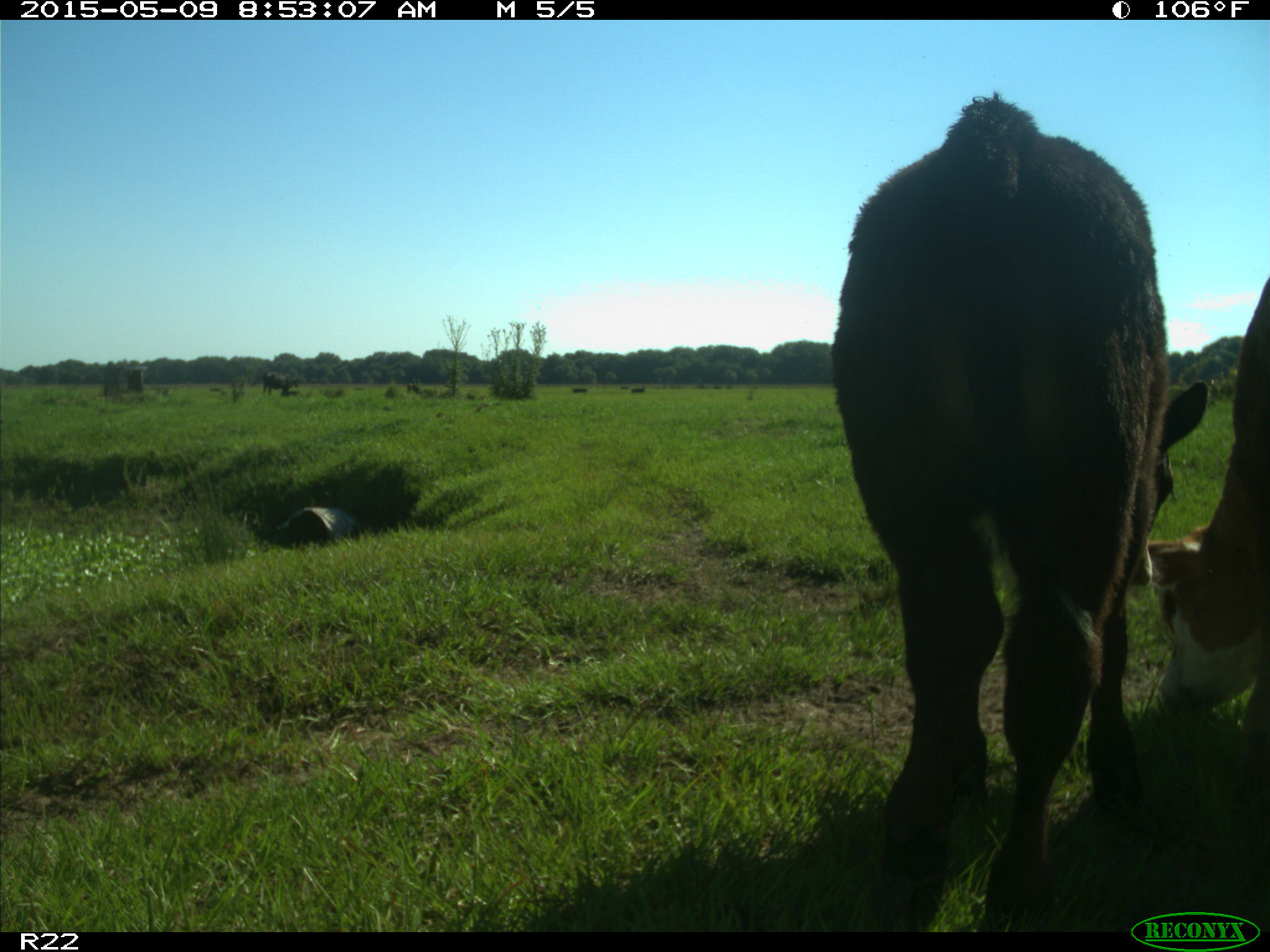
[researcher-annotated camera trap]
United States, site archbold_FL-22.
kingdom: Animalia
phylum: Chordata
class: Mammalia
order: Artiodactyla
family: Bovidae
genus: Bos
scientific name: Bos taurus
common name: domestic cow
Bos taurus (domestic cow).